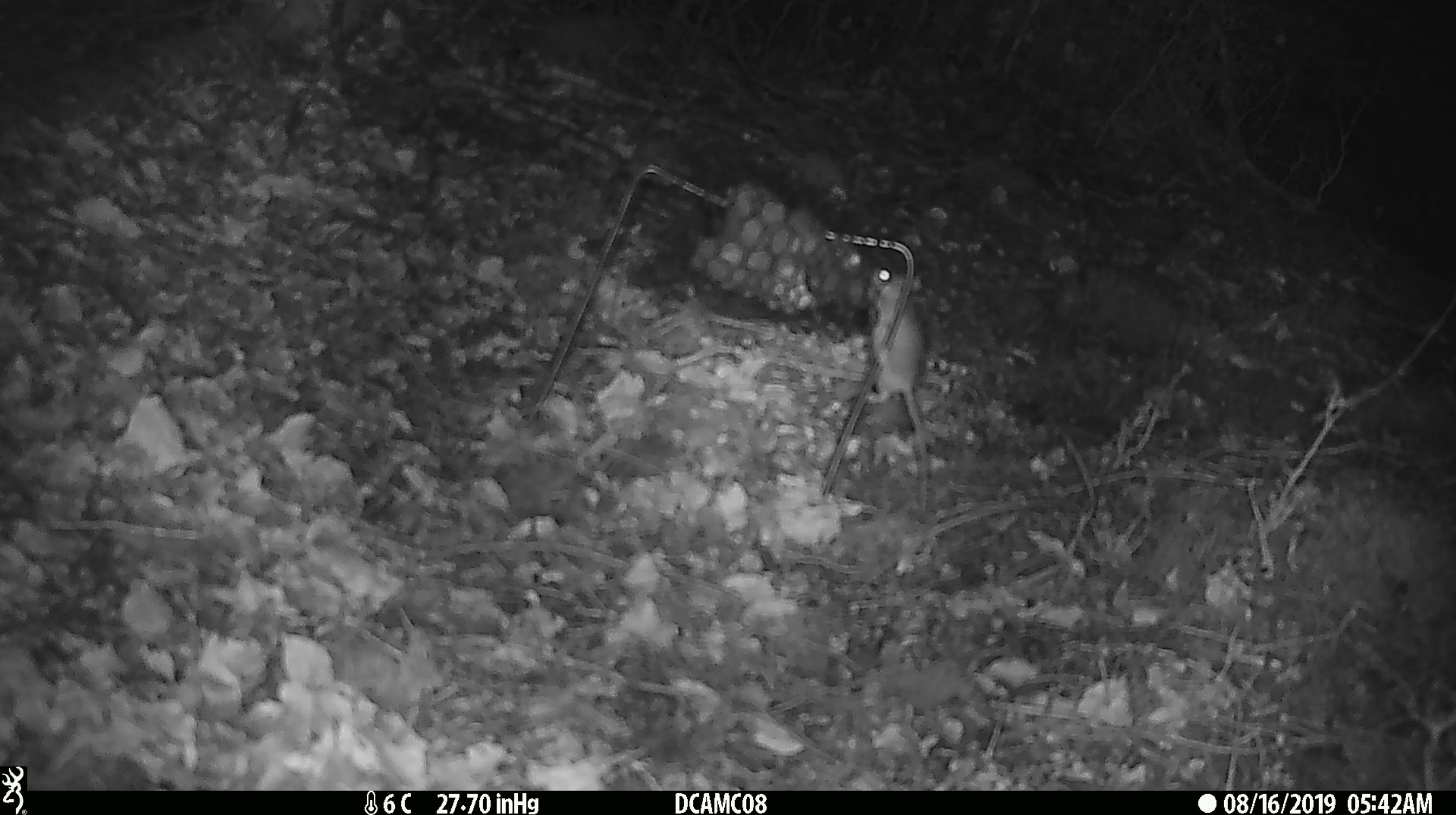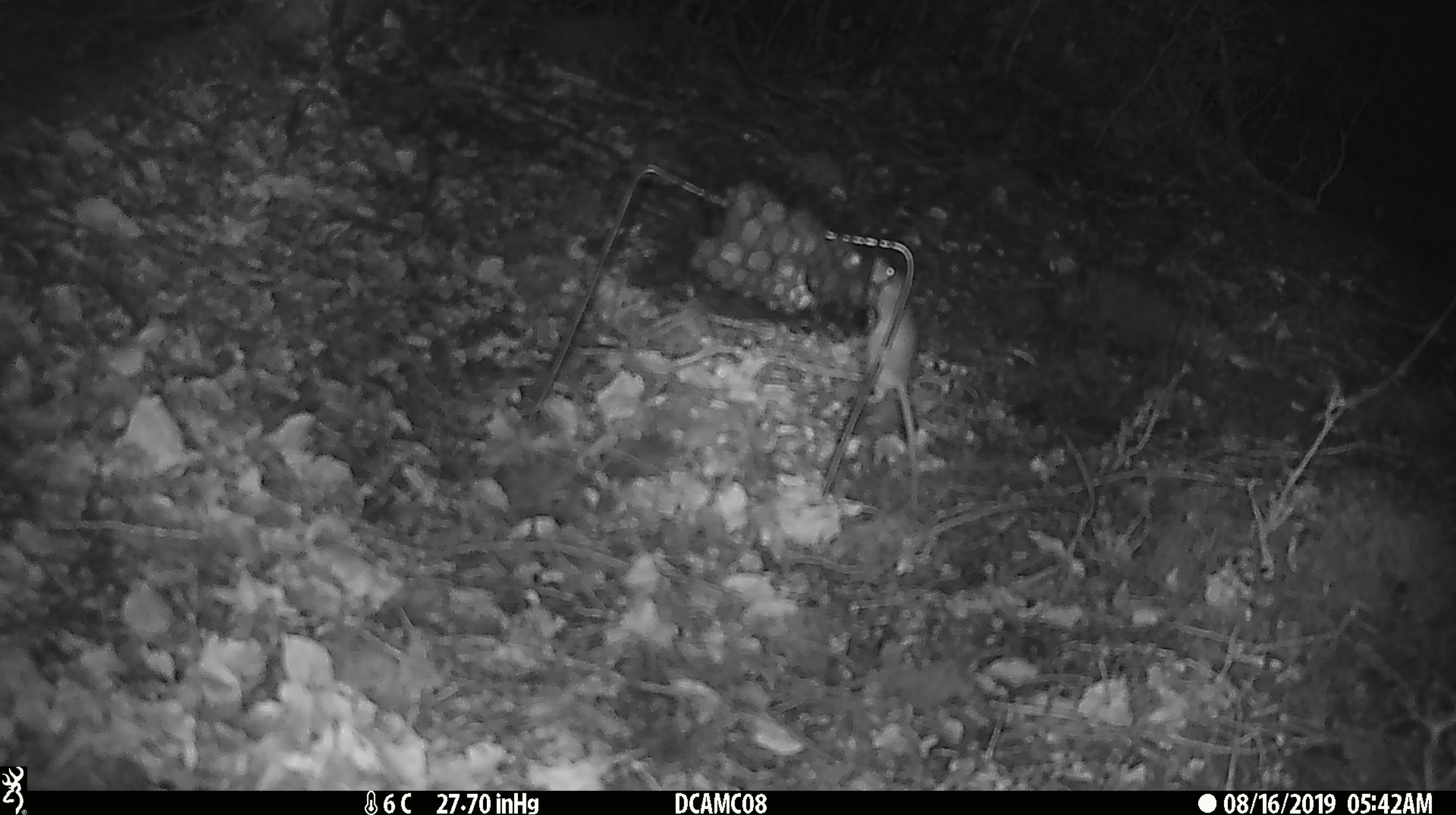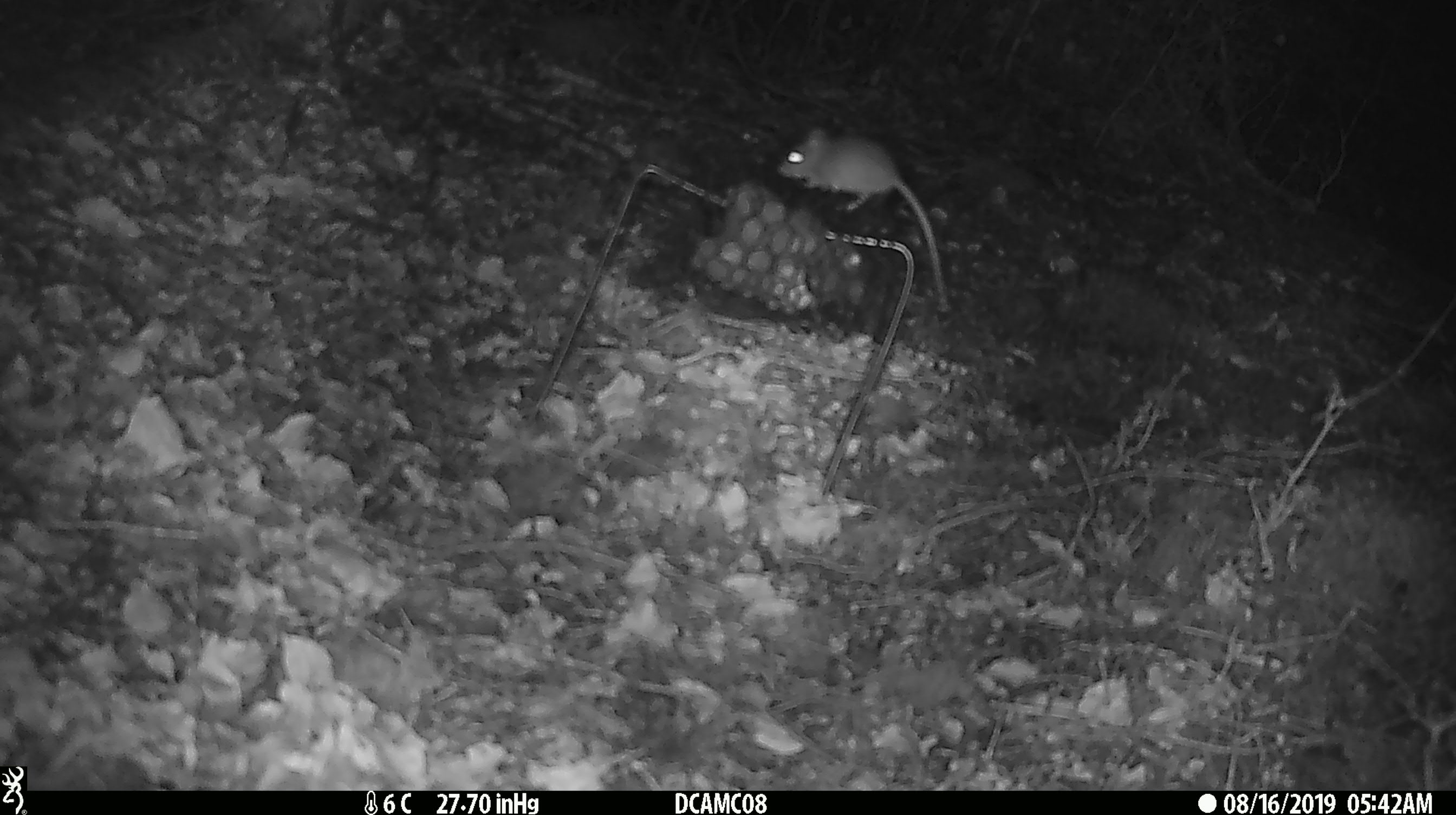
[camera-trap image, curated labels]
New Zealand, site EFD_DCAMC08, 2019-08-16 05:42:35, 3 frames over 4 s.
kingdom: Animalia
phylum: Chordata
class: Mammalia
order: Rodentia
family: Muridae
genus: Mus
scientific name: Mus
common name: mouse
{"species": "mouse (Mus)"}